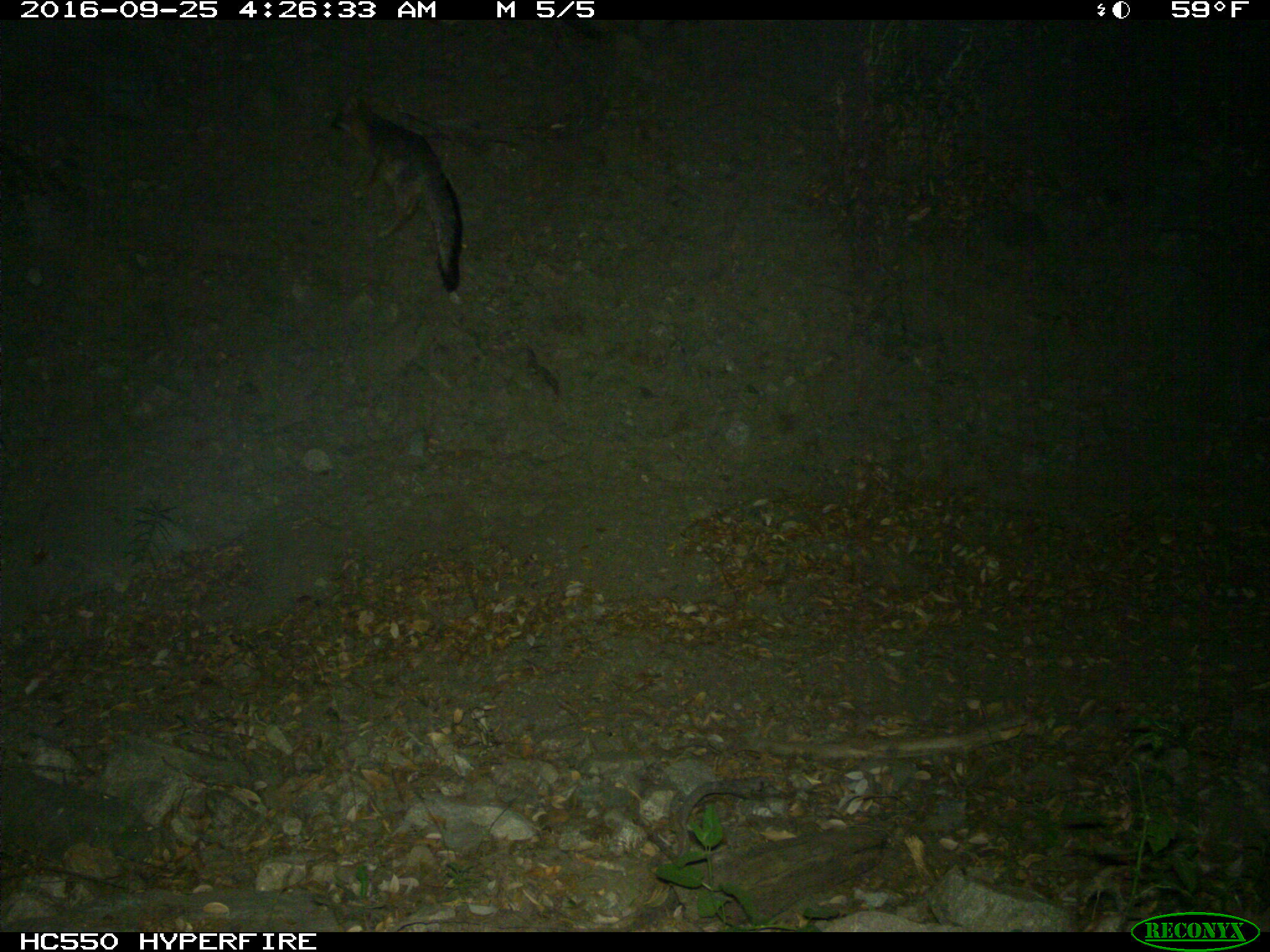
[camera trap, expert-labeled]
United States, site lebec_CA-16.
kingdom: Animalia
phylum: Chordata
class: Mammalia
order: Carnivora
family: Canidae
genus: Urocyon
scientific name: Urocyon cinereoargenteus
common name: gray fox